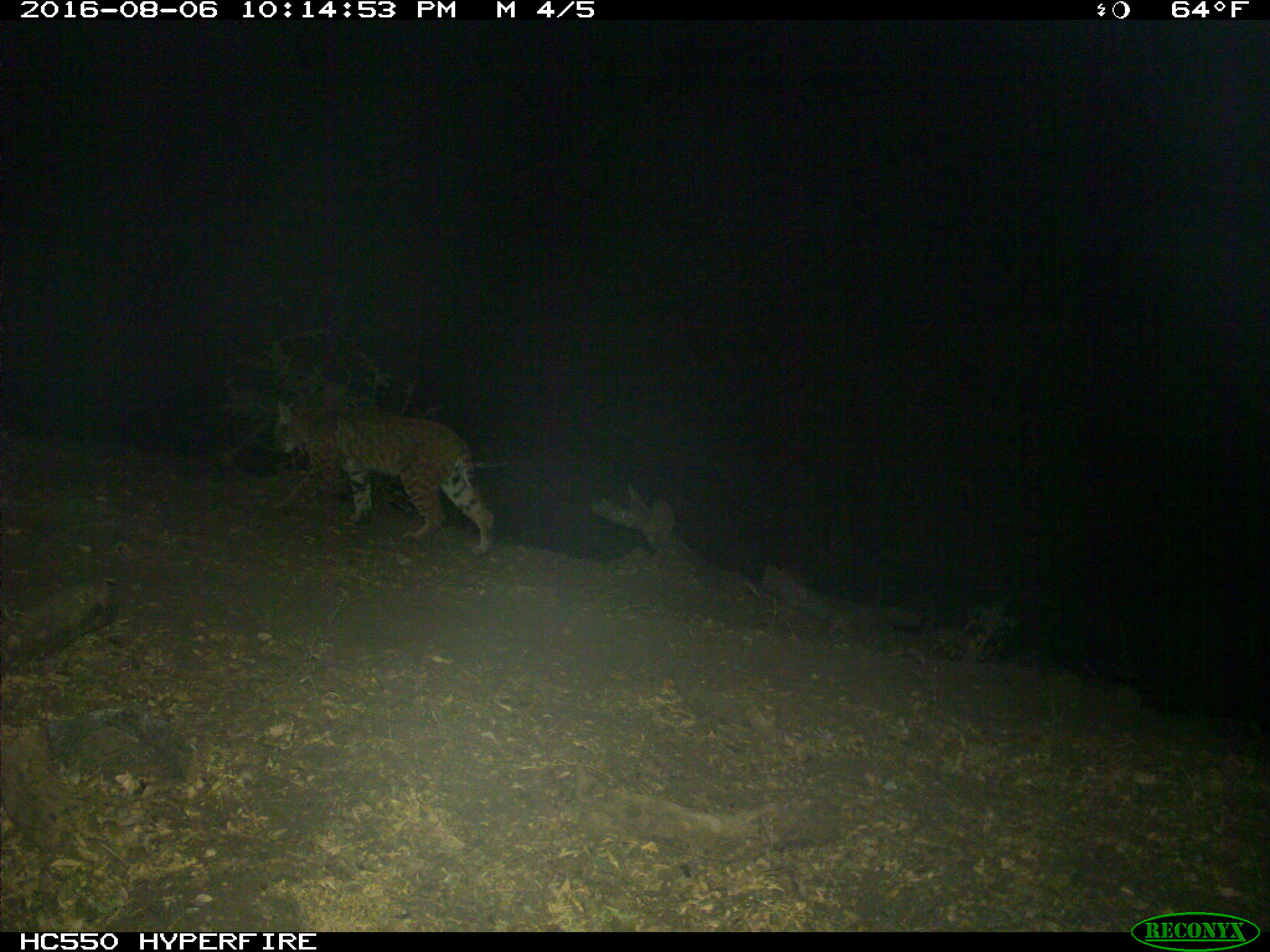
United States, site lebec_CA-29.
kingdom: Animalia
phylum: Chordata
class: Mammalia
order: Carnivora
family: Felidae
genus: Lynx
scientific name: Lynx rufus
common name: bobcat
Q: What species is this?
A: Lynx rufus (bobcat).